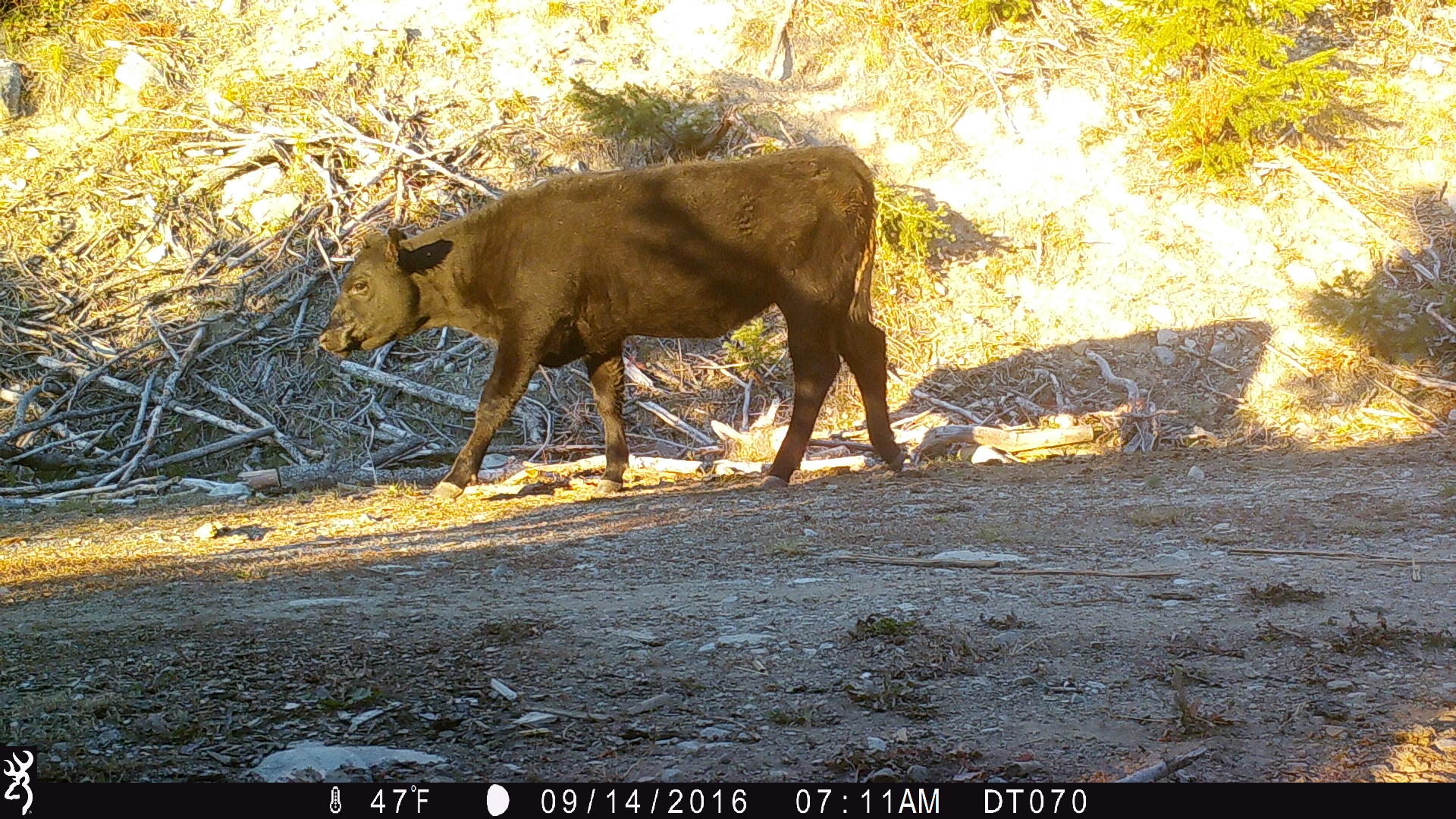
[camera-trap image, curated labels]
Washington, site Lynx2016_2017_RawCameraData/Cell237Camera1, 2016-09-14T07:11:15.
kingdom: Animalia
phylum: Chordata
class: Mammalia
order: Artiodactyla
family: Bovidae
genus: Bos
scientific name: Bos taurus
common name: domestic cattle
Domestic cattle (Bos taurus). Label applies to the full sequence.